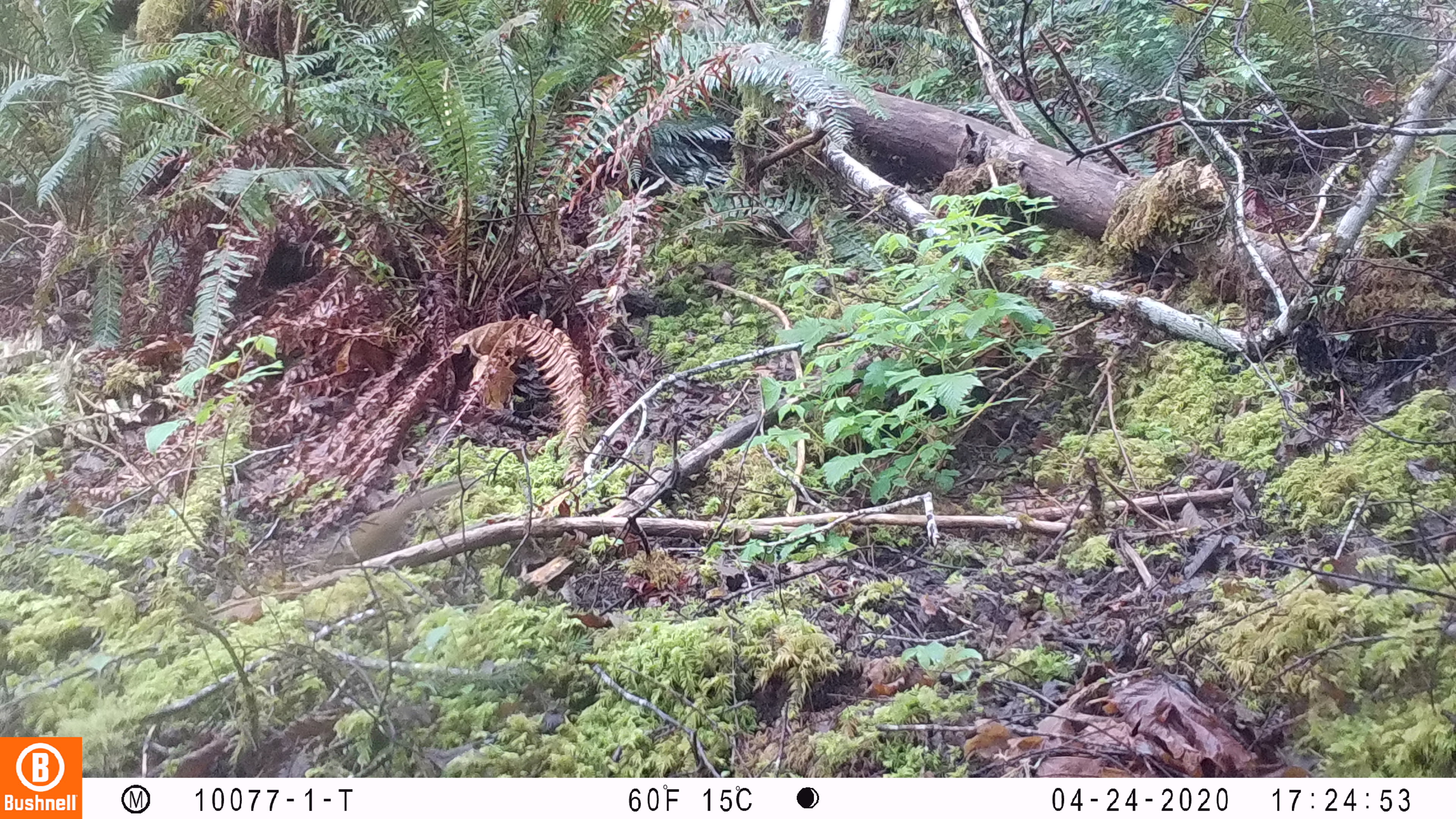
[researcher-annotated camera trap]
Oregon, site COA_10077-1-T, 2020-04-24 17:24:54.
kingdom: Animalia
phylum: Chordata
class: Mammalia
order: Rodentia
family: Sciuridae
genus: Neotamias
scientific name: Neotamias townsendii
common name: townsend's chipmunk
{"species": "townsend's chipmunk (Neotamias townsendii)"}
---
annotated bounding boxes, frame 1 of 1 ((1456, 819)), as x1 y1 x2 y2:
townsend's chipmunk: 312 473 480 568